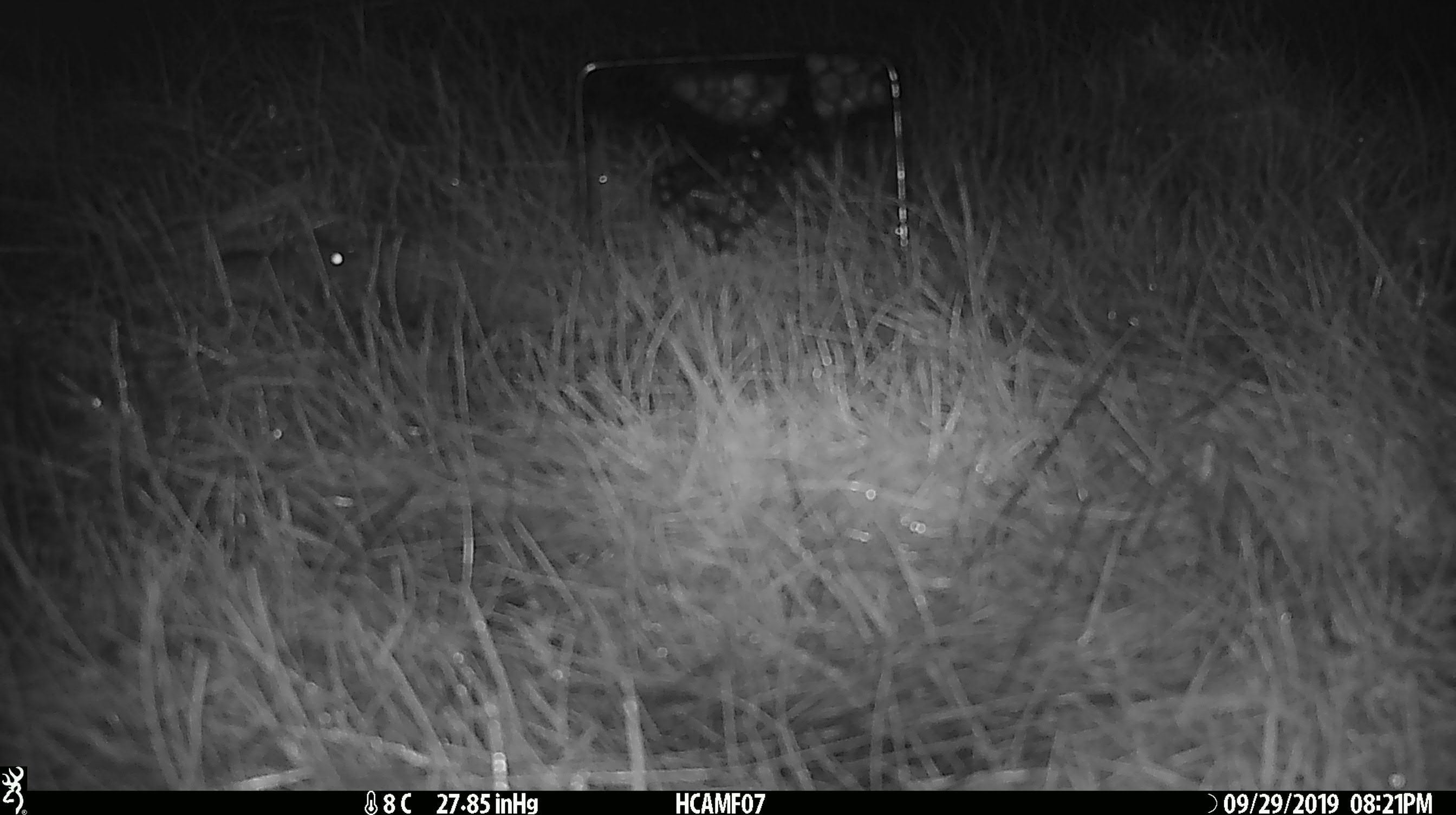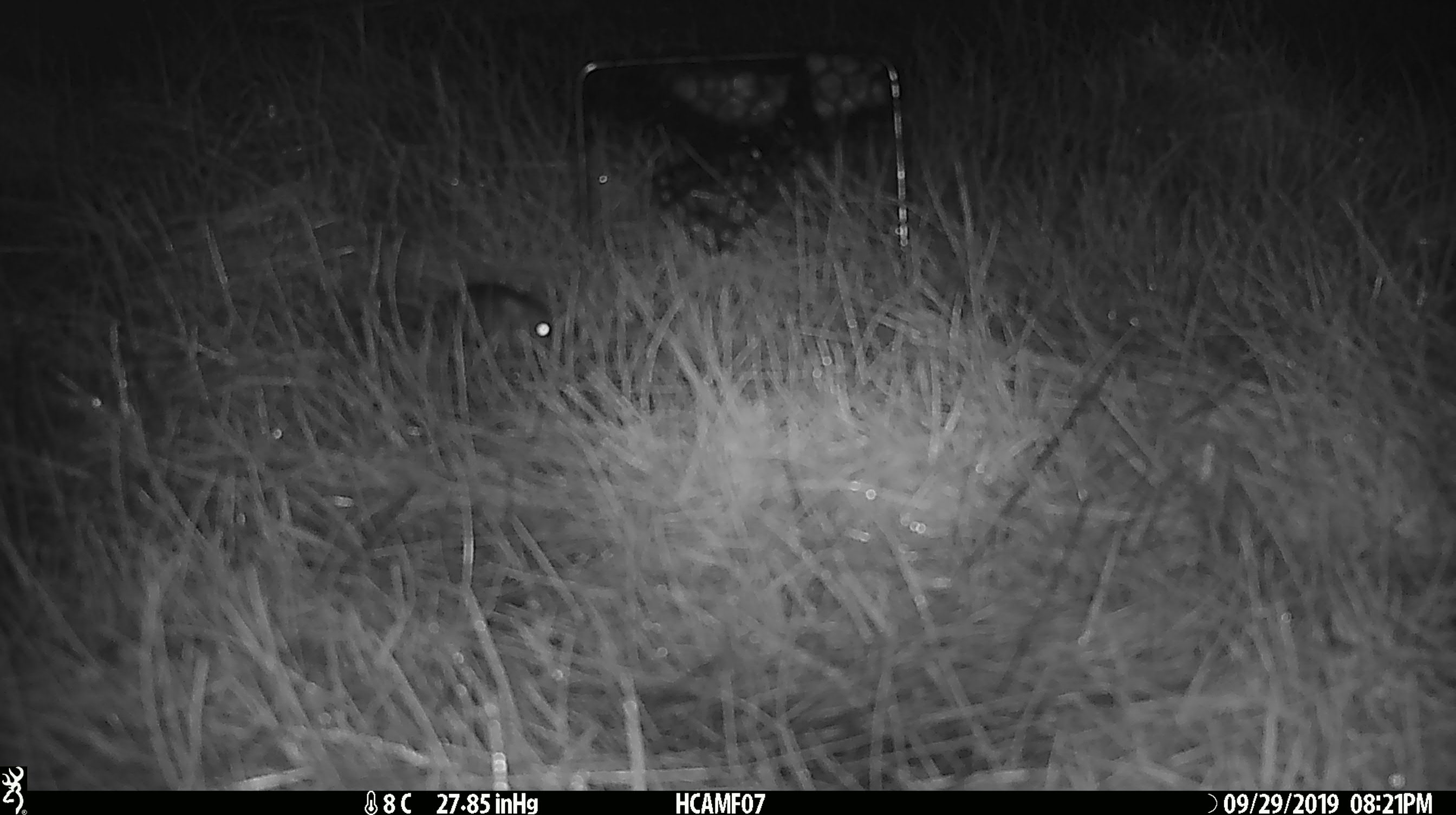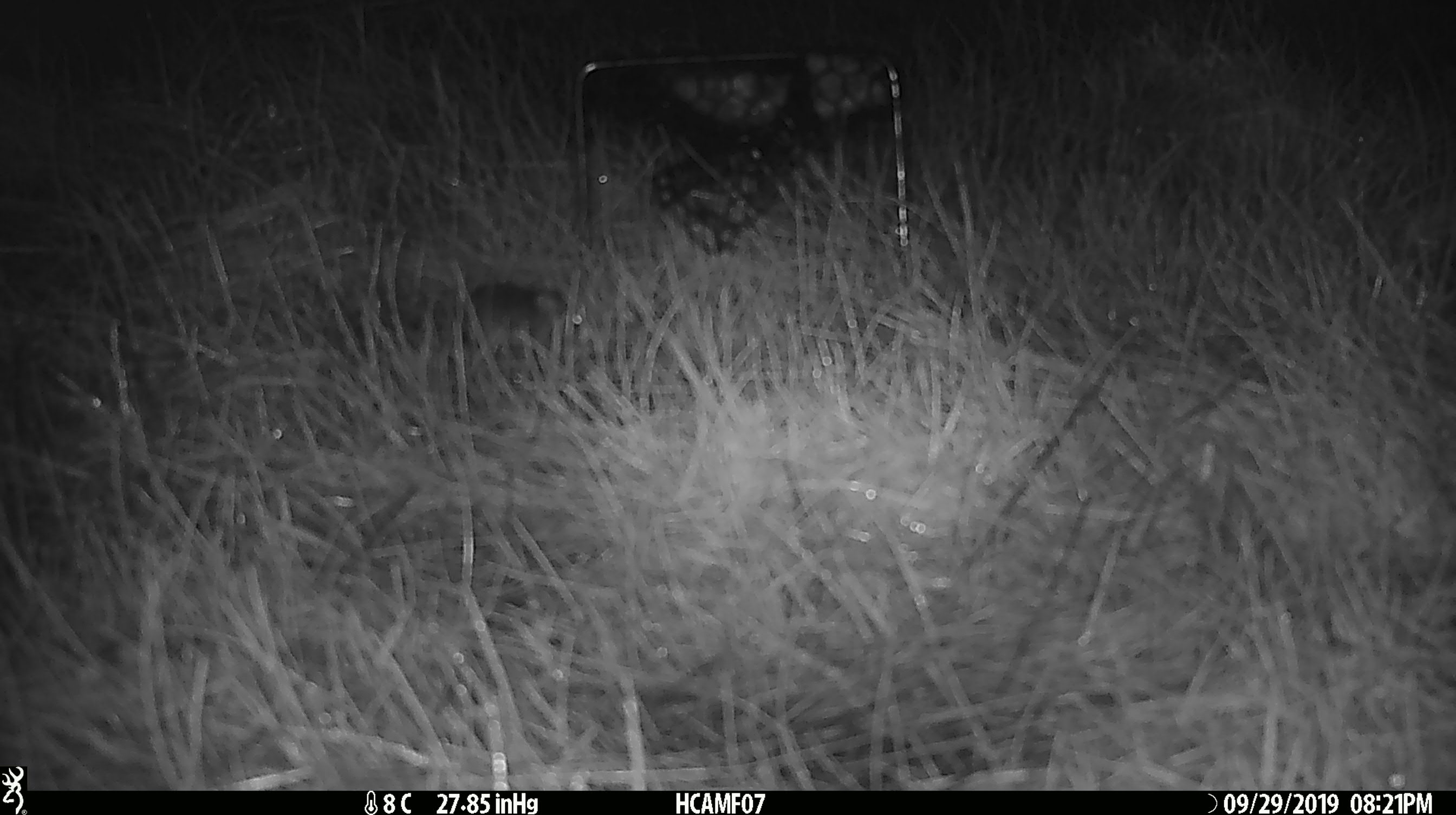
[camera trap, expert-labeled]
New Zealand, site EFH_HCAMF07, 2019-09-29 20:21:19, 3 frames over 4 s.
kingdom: Animalia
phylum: Chordata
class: Mammalia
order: Rodentia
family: Muridae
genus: Mus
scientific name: Mus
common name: mouse